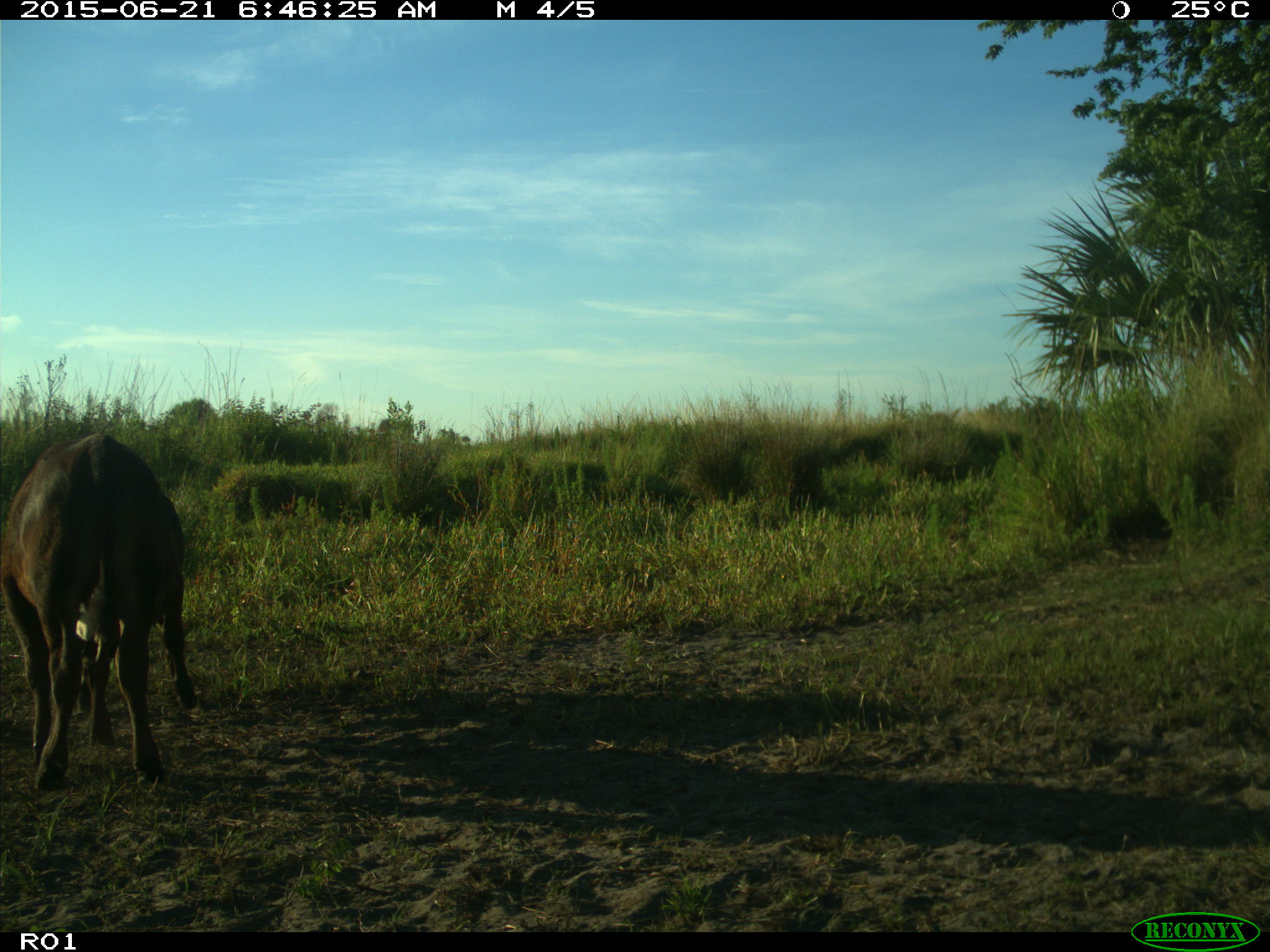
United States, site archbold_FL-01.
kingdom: Animalia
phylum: Chordata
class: Mammalia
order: Artiodactyla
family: Bovidae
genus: Bos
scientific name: Bos taurus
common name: domestic cow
Bos taurus (domestic cow).